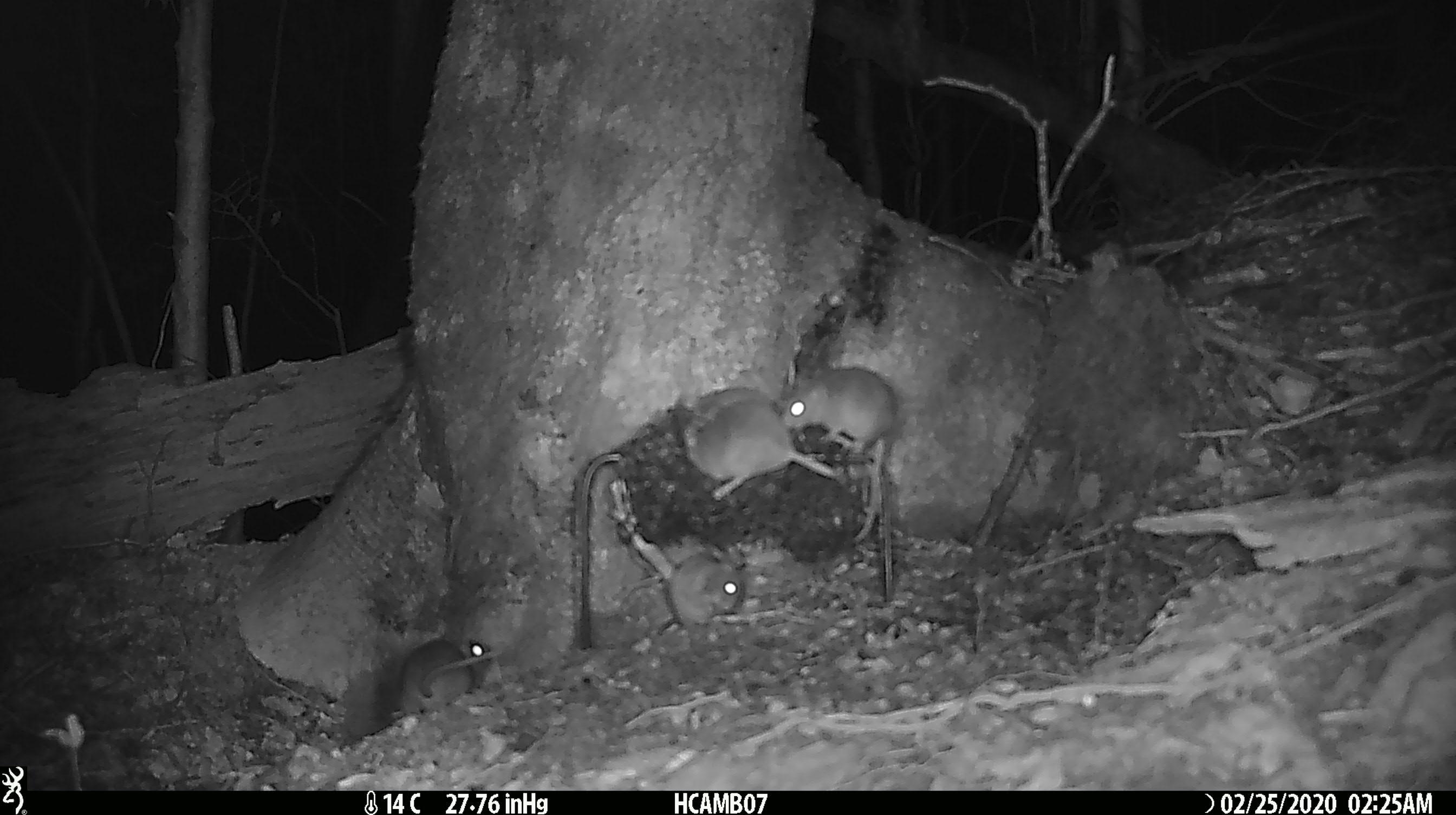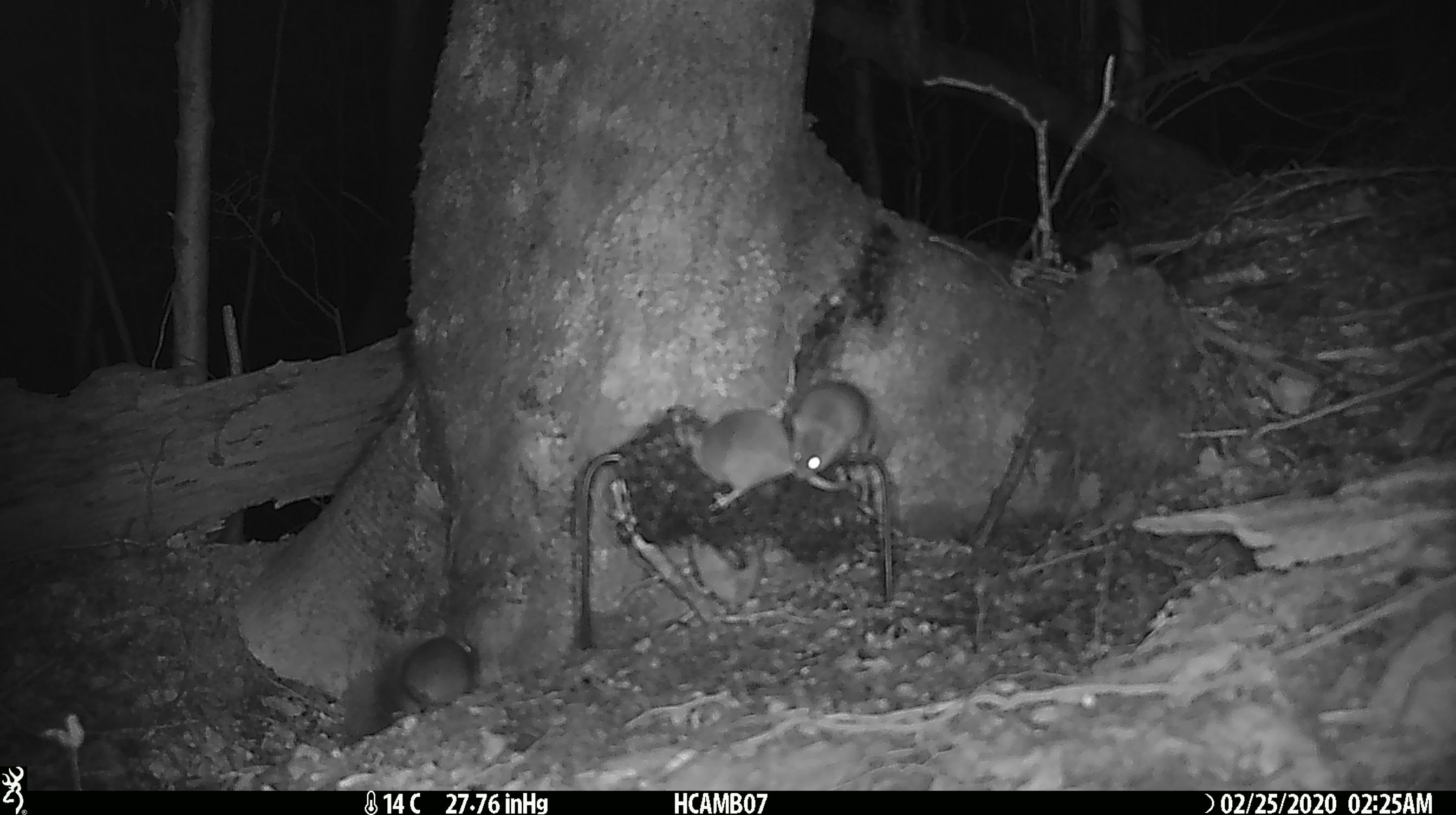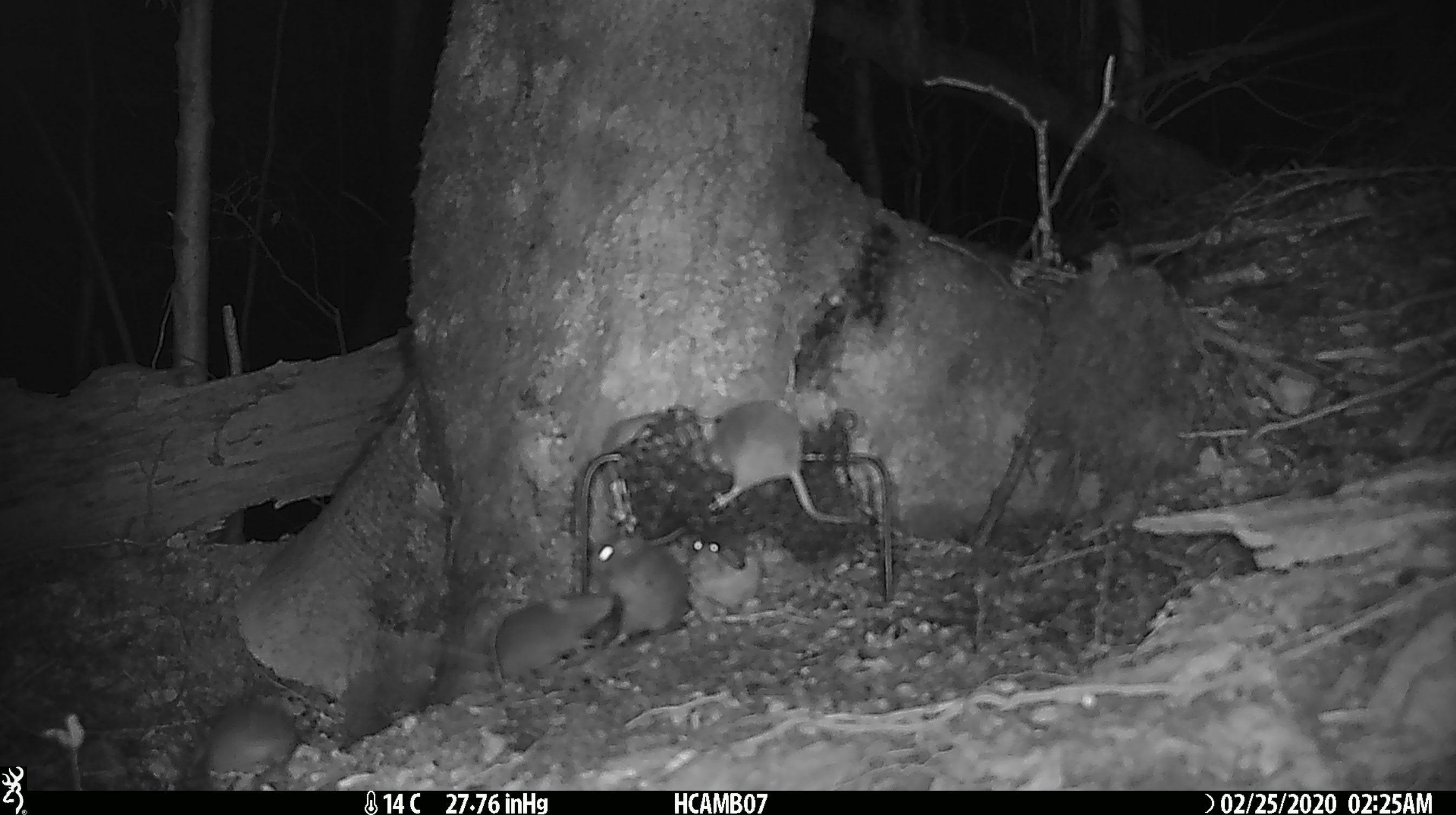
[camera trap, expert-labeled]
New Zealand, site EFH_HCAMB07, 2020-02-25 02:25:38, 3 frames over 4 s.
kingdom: Animalia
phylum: Chordata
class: Mammalia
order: Rodentia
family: Muridae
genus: Mus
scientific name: Mus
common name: mouse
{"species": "mouse (Mus)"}